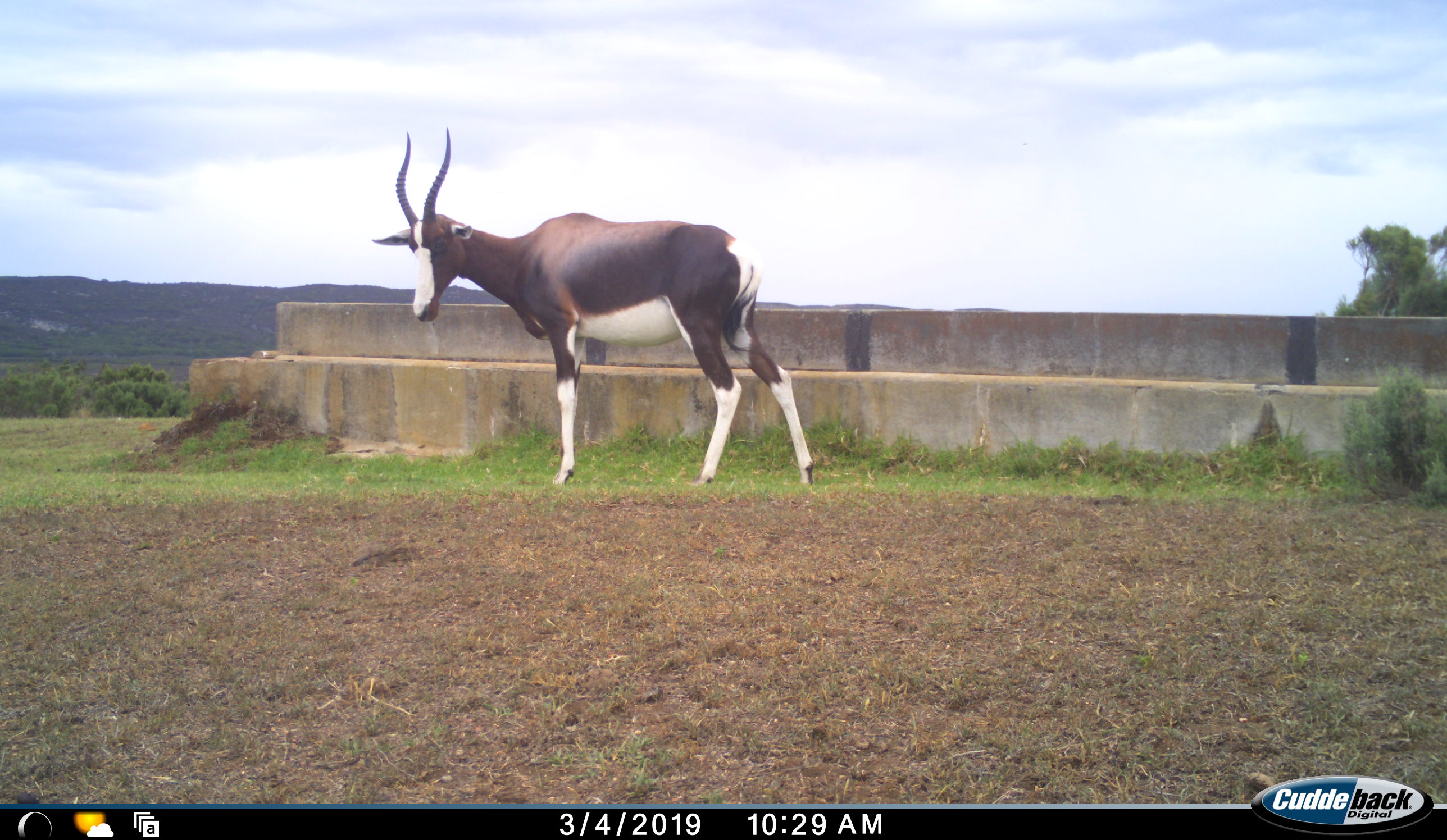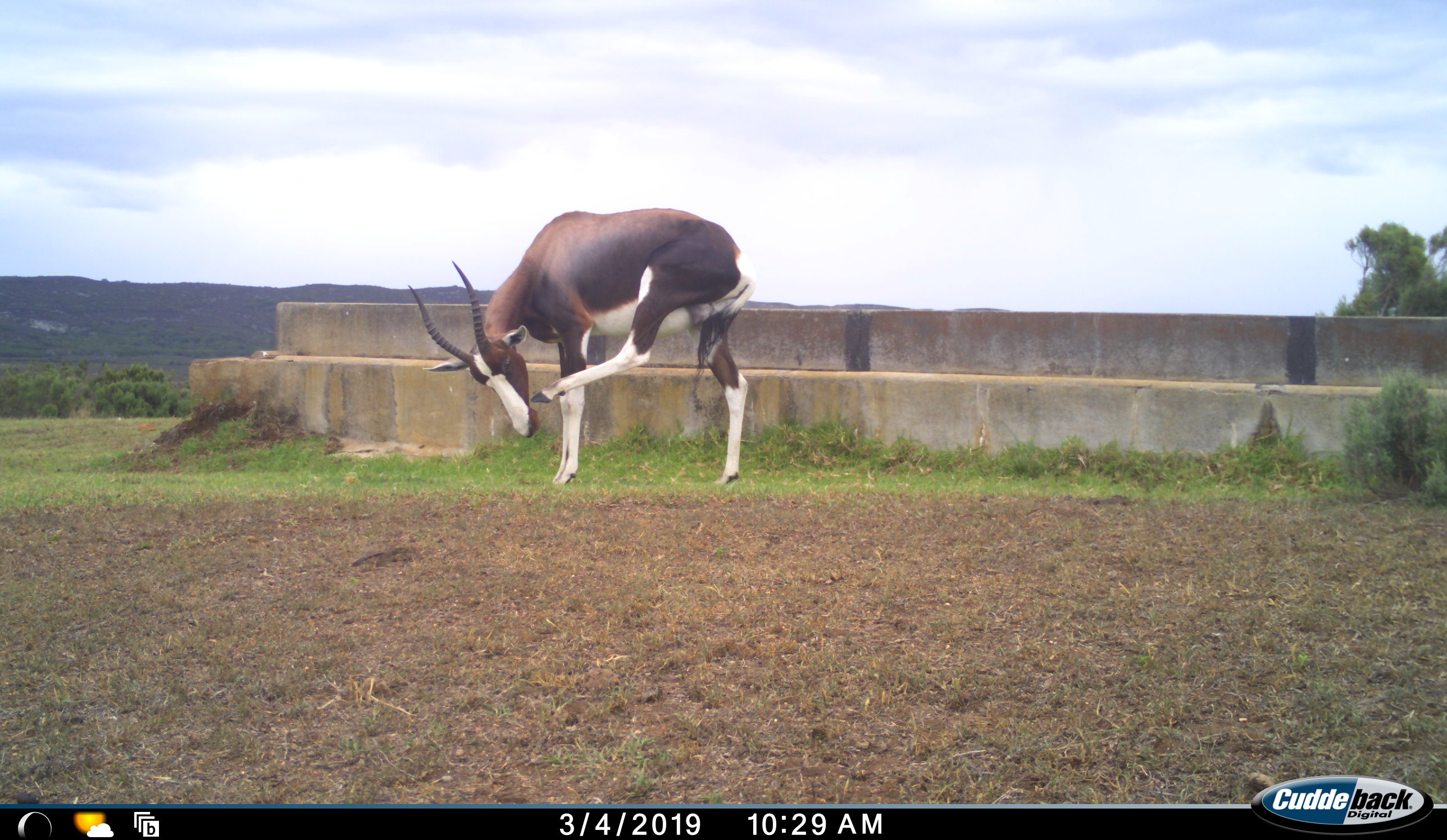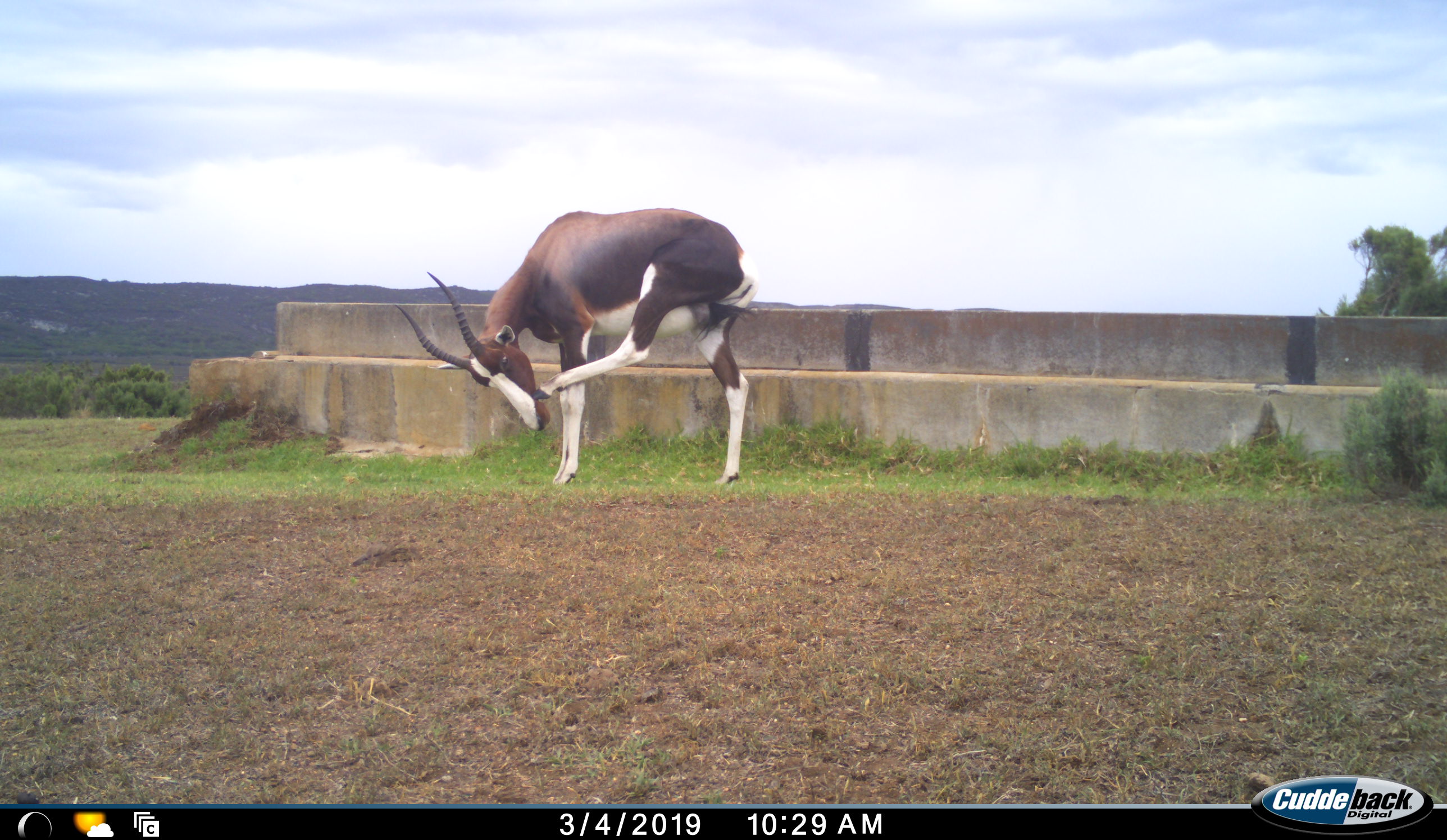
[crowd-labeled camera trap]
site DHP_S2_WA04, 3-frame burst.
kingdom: Animalia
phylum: Chordata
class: Mammalia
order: Artiodactyla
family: Bovidae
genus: Damaliscus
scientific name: Damaliscus pygargus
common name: bontebok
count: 1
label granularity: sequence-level